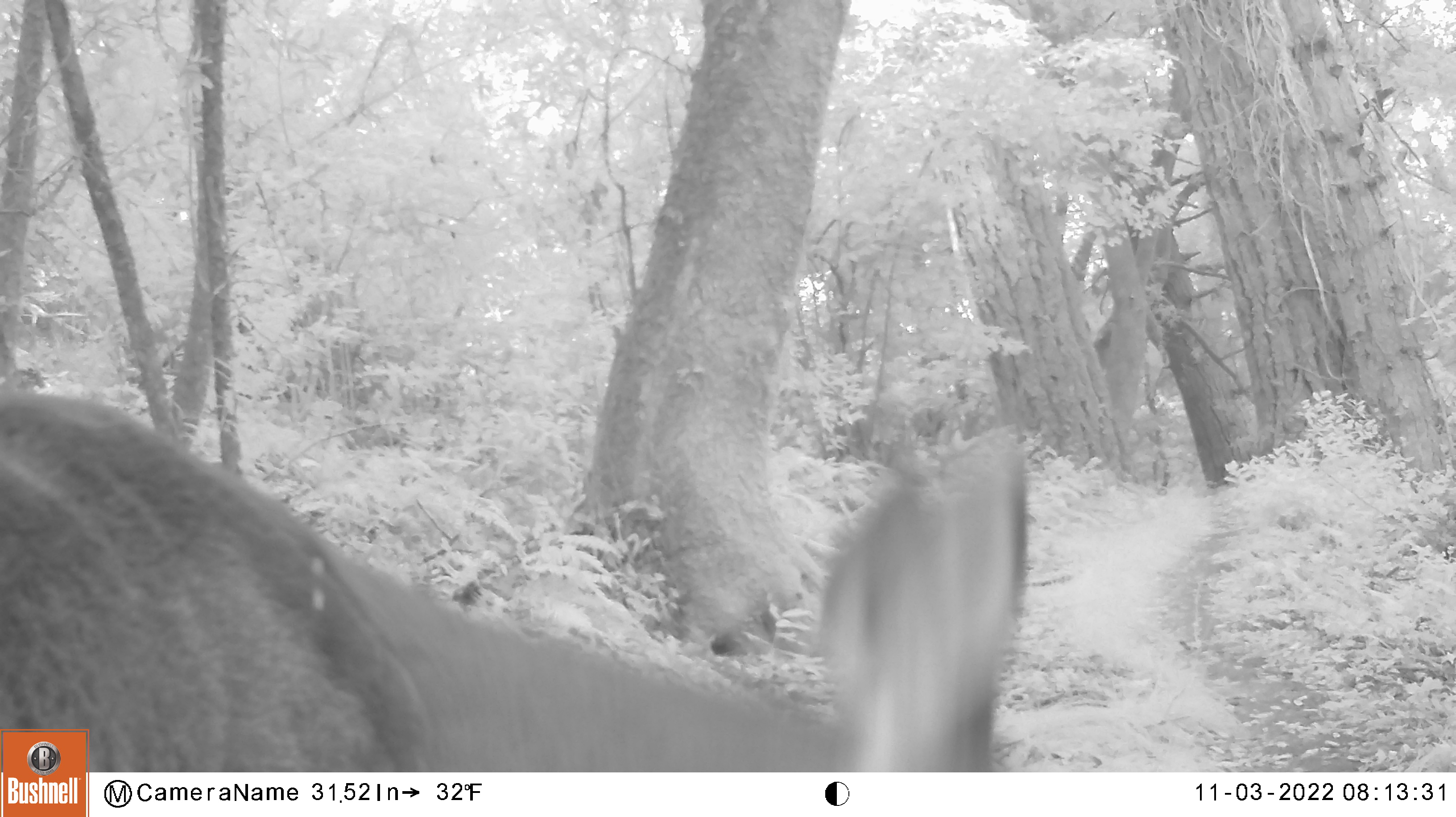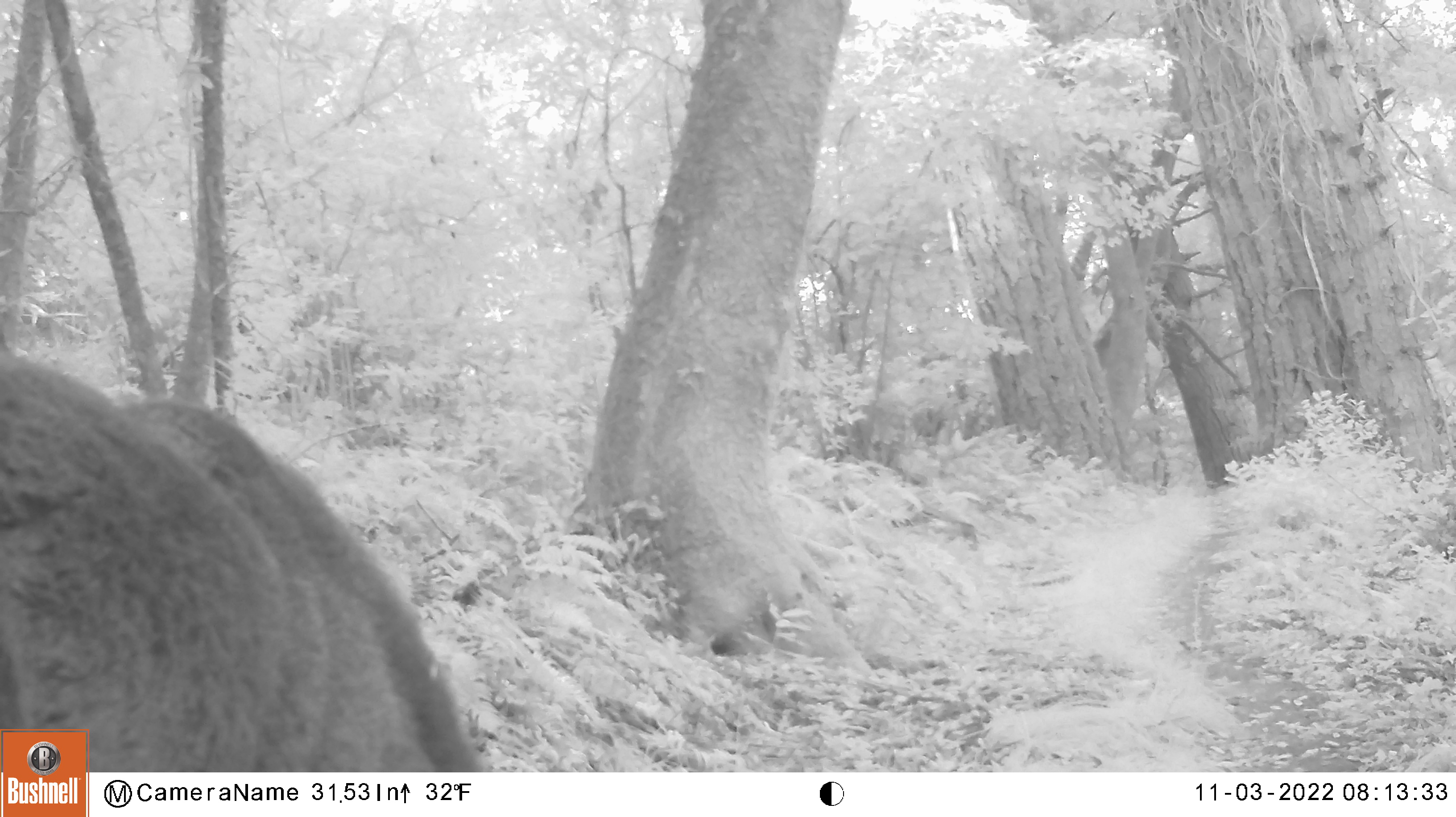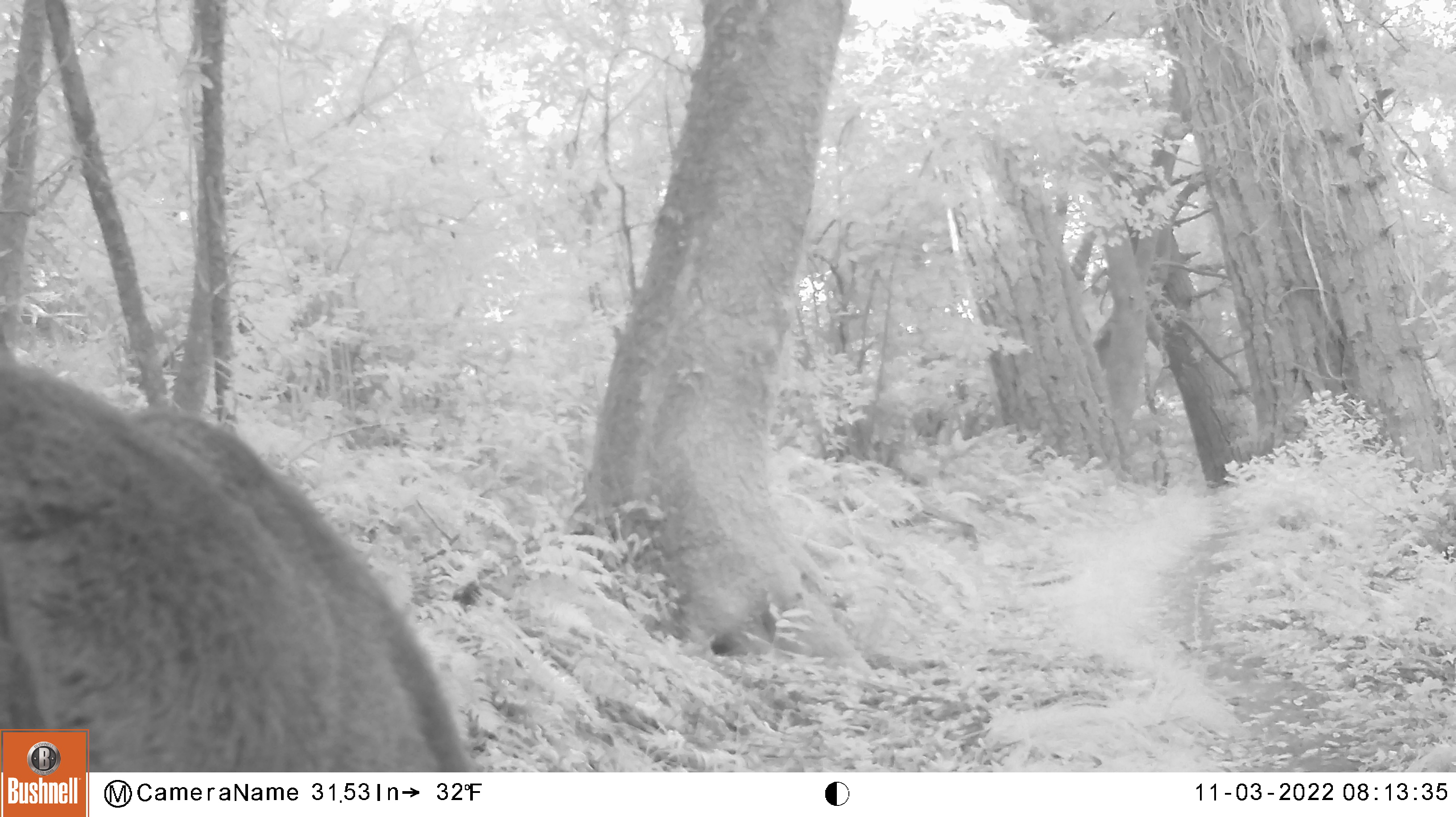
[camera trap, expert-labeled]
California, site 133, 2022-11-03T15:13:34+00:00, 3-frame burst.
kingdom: Animalia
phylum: Chordata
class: Mammalia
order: Artiodactyla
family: Cervidae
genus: Odocoileus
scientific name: Odocoileus hemionus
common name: mule deer